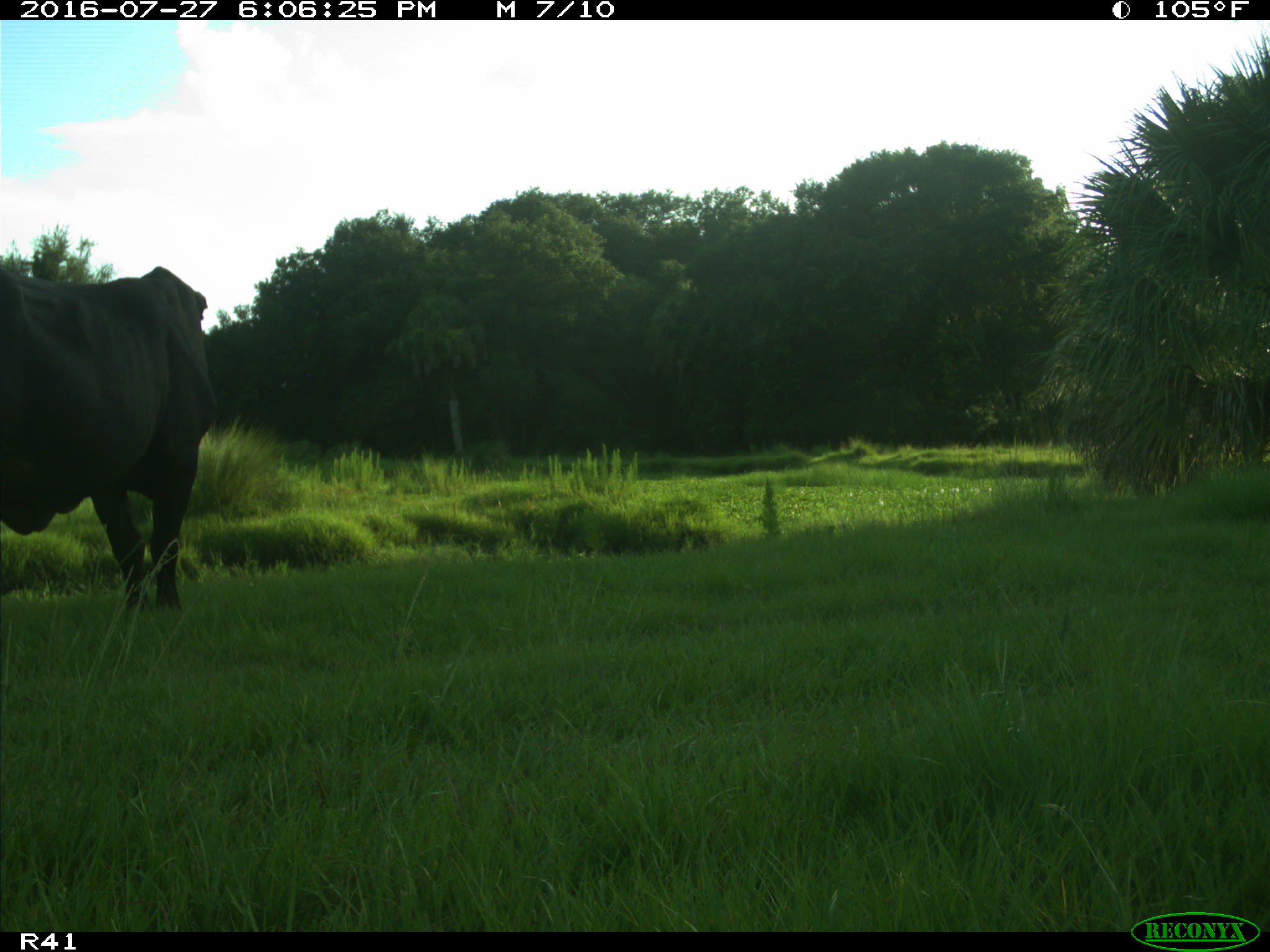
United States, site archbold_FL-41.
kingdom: Animalia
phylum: Chordata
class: Mammalia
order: Artiodactyla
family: Bovidae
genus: Bos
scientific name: Bos taurus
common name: domestic cow